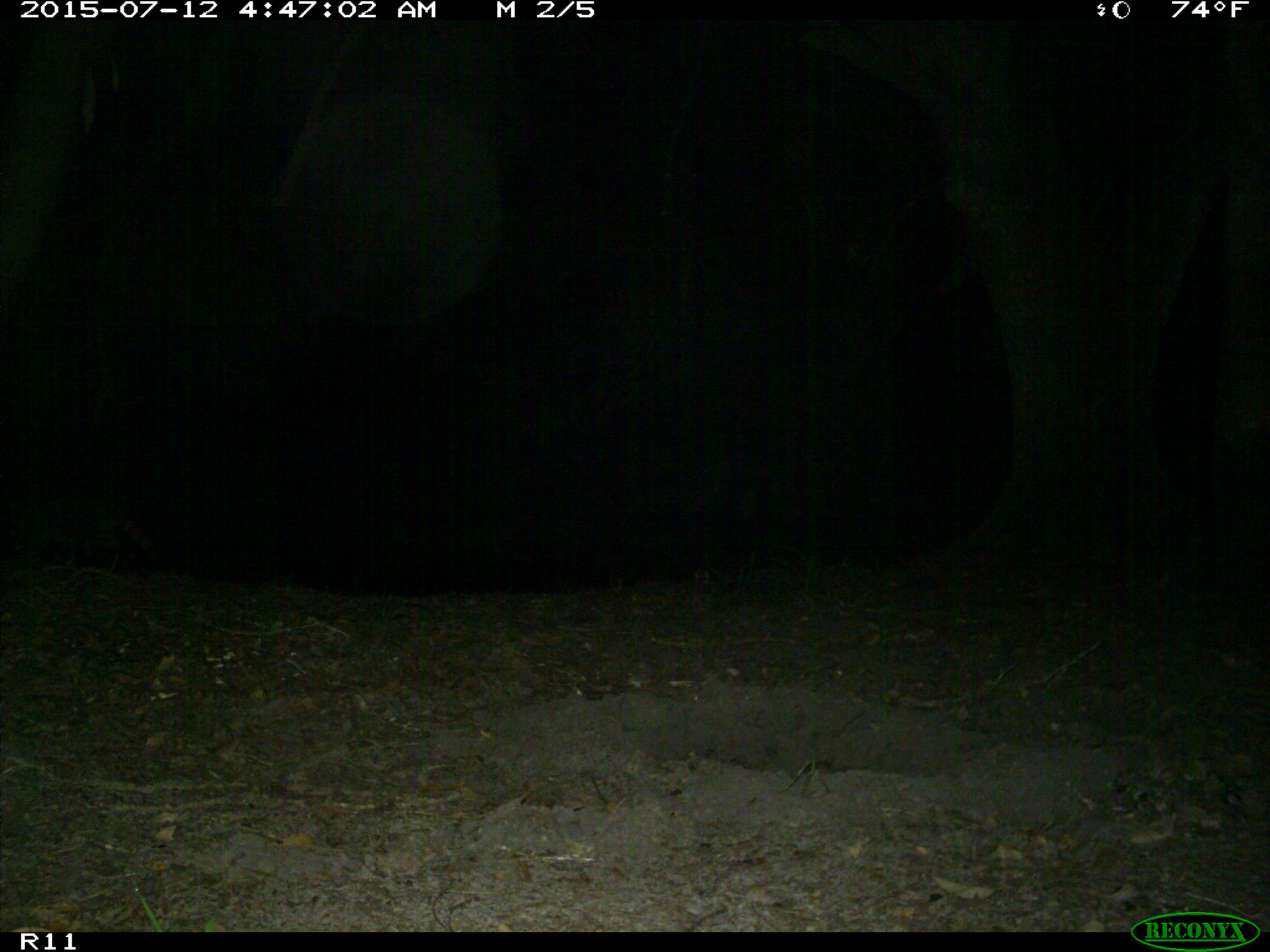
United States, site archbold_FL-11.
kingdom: Animalia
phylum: Chordata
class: Mammalia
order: Carnivora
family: Procyonidae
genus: Procyon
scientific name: Procyon lotor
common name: common raccoon